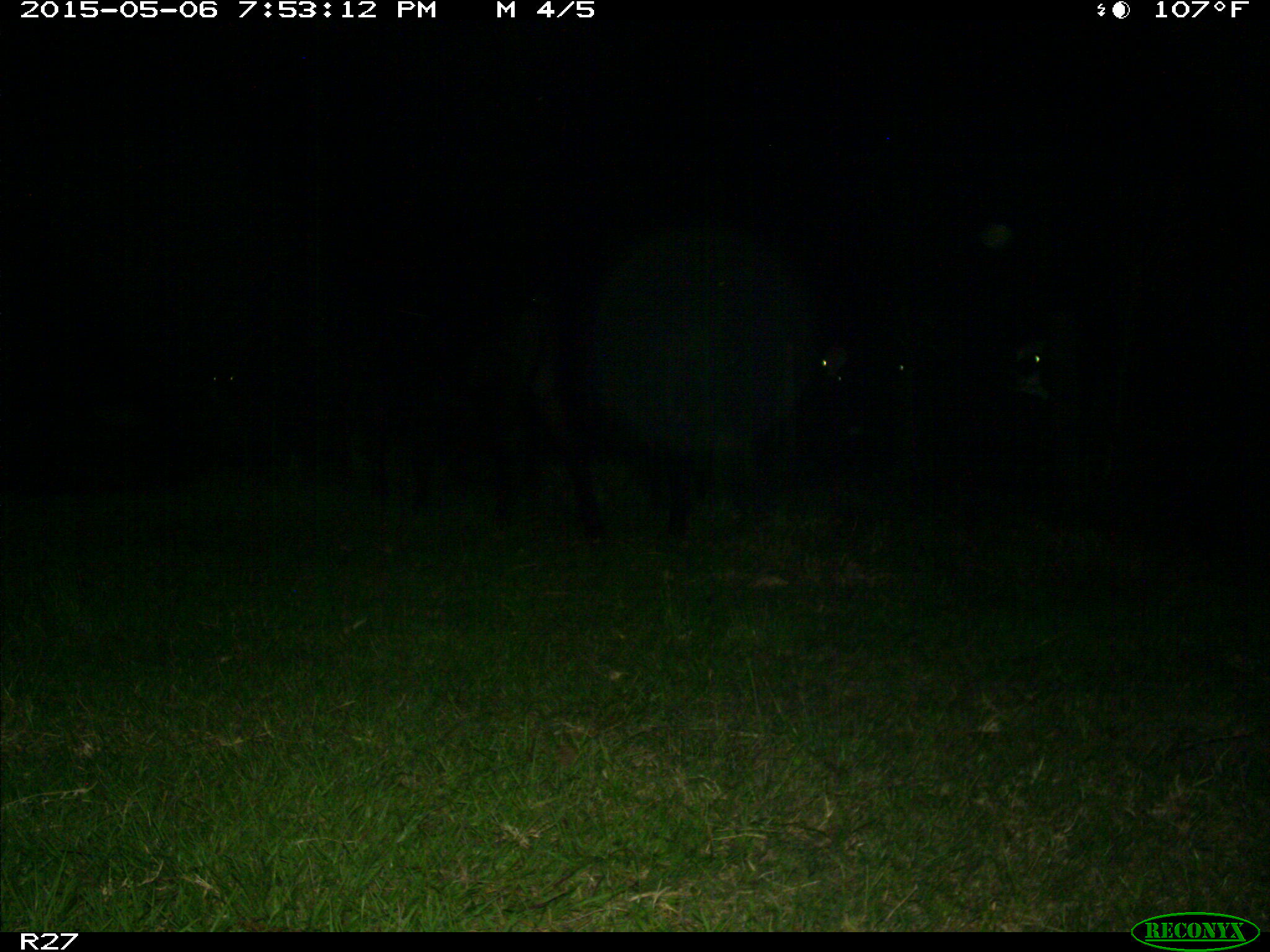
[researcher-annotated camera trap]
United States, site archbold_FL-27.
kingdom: Animalia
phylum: Chordata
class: Mammalia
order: Artiodactyla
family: Bovidae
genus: Bos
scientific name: Bos taurus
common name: domestic cow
Bos taurus (domestic cow).